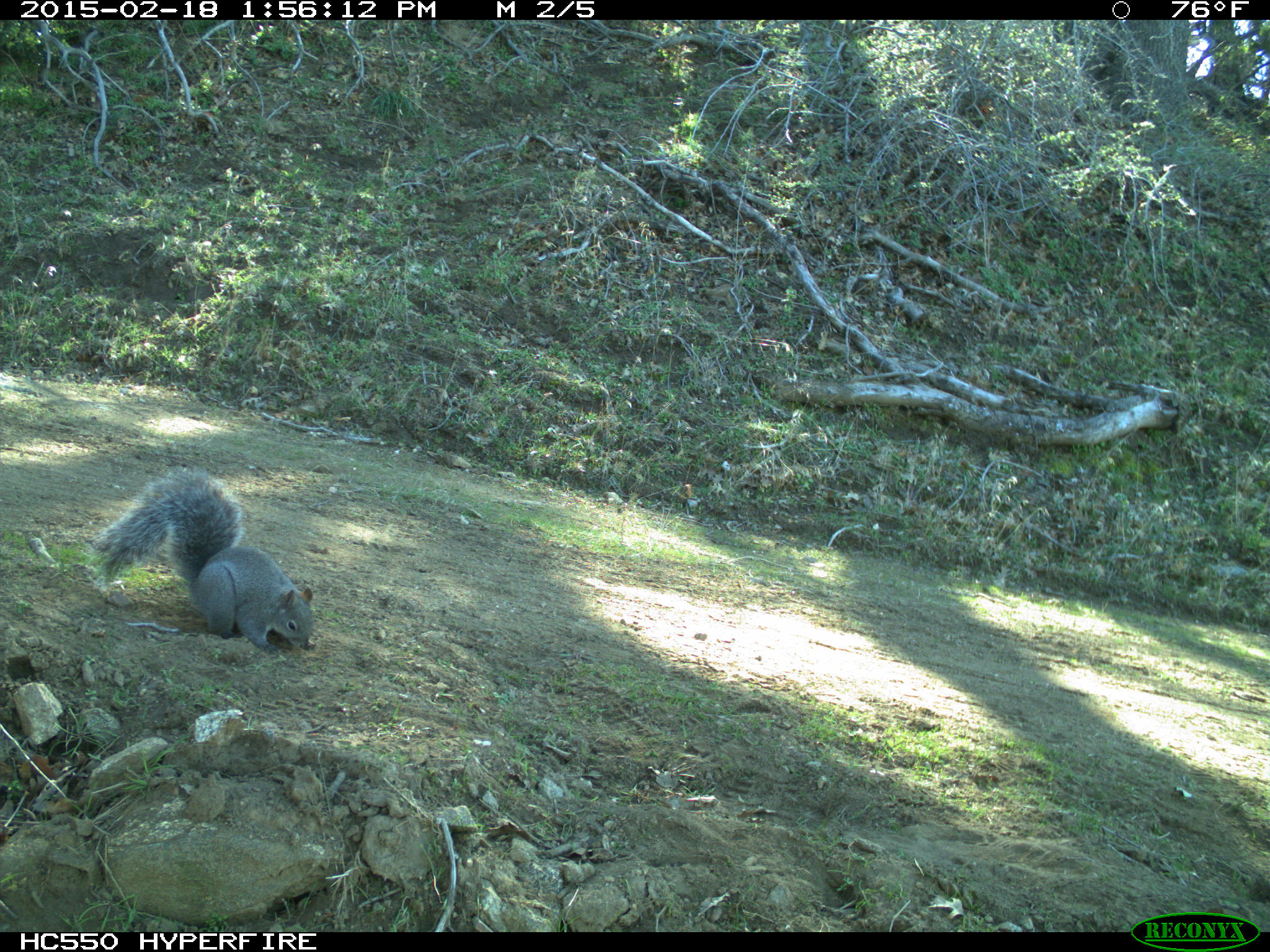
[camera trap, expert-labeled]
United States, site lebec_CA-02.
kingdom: Animalia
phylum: Chordata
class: Mammalia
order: Rodentia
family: Sciuridae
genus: Sciurus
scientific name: Sciurus carolinensis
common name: eastern gray squirrel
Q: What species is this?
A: Sciurus carolinensis (eastern gray squirrel).